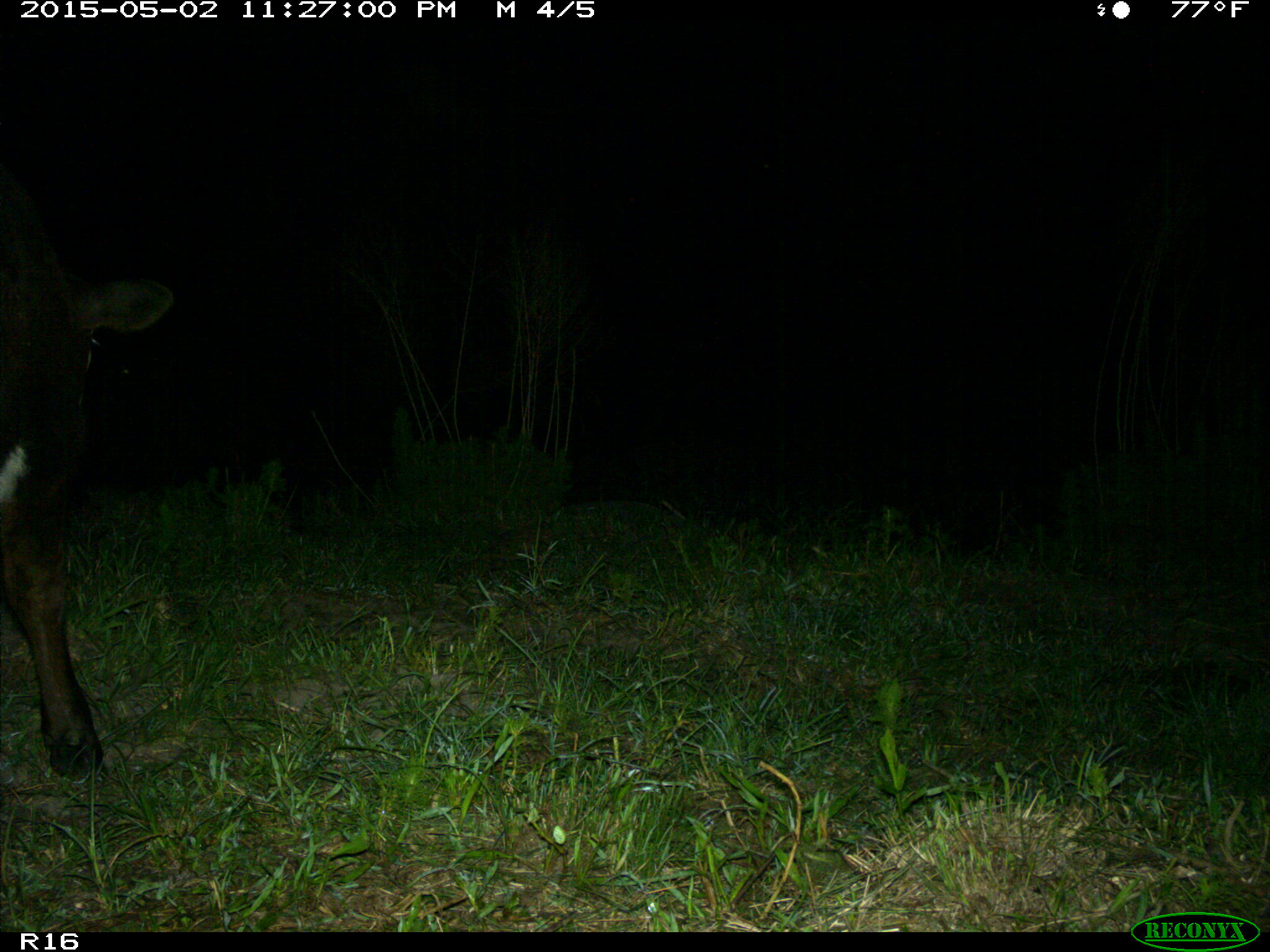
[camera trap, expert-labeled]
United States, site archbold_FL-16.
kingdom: Animalia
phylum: Chordata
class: Mammalia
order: Artiodactyla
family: Bovidae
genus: Bos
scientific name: Bos taurus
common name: domestic cow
Bos taurus (domestic cow).